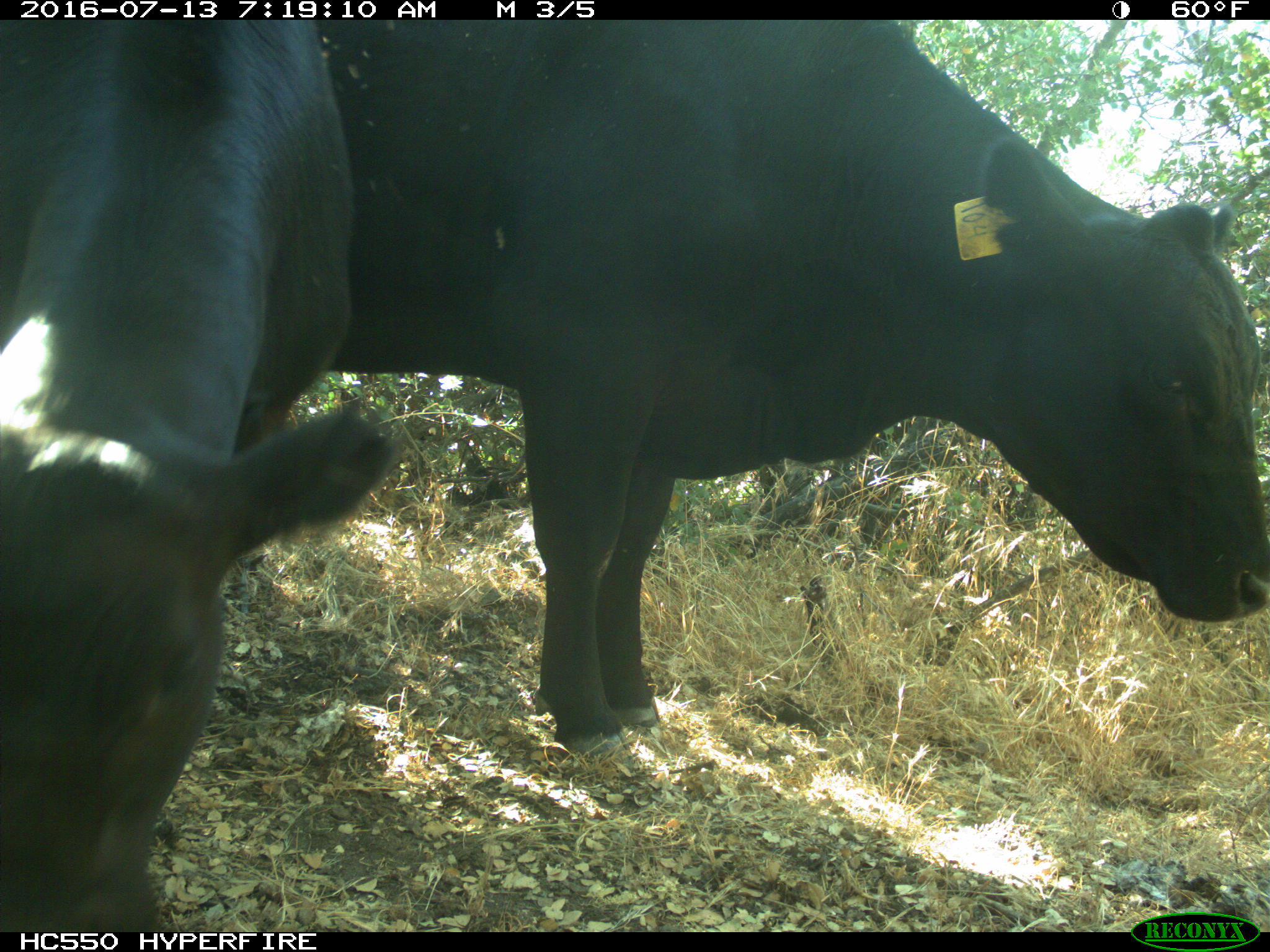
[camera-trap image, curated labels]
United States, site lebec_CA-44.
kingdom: Animalia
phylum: Chordata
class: Mammalia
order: Artiodactyla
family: Bovidae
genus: Bos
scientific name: Bos taurus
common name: domestic cow